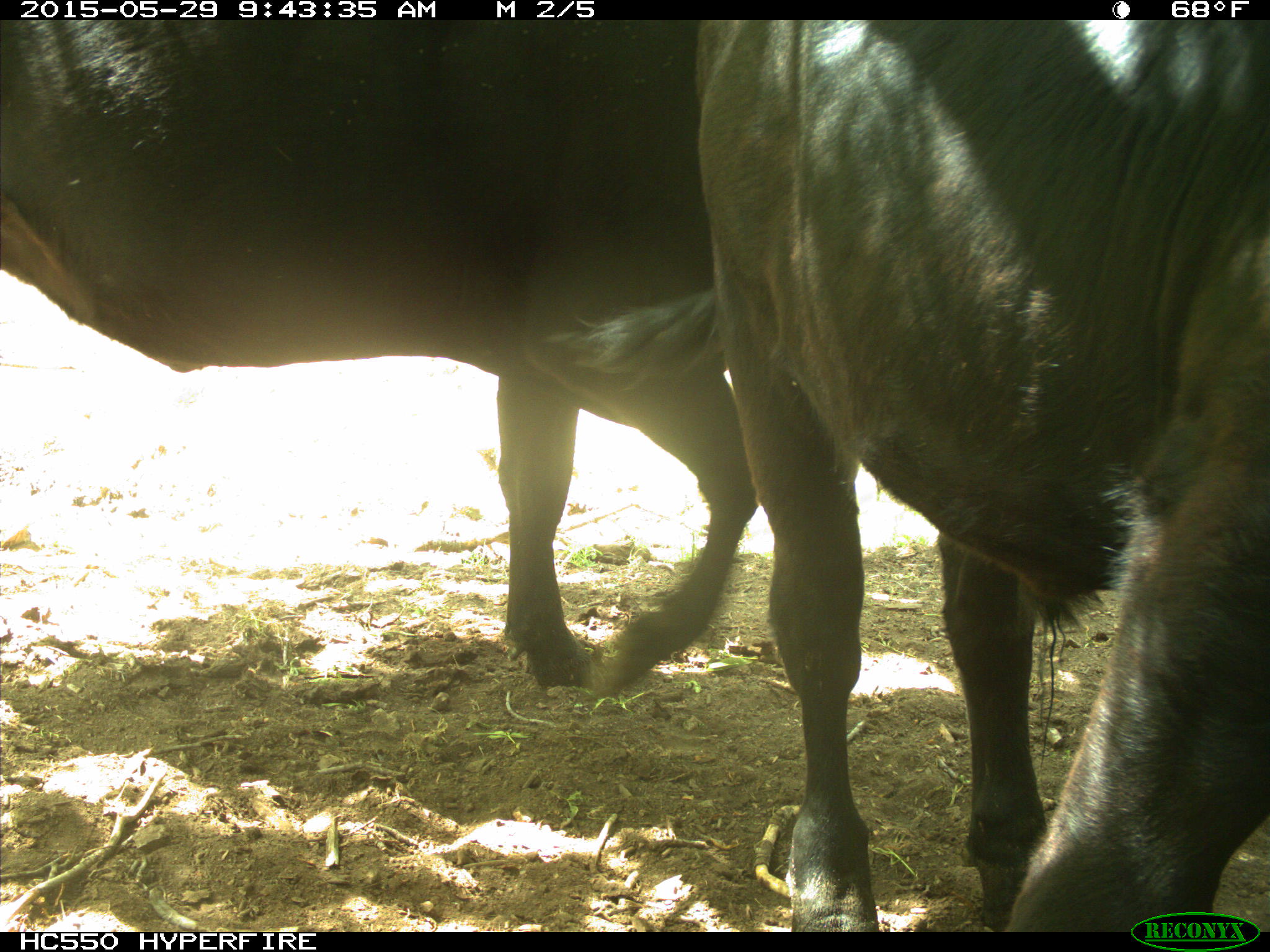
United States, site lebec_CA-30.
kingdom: Animalia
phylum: Chordata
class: Mammalia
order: Artiodactyla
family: Bovidae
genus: Bos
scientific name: Bos taurus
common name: domestic cow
Bos taurus (domestic cow).